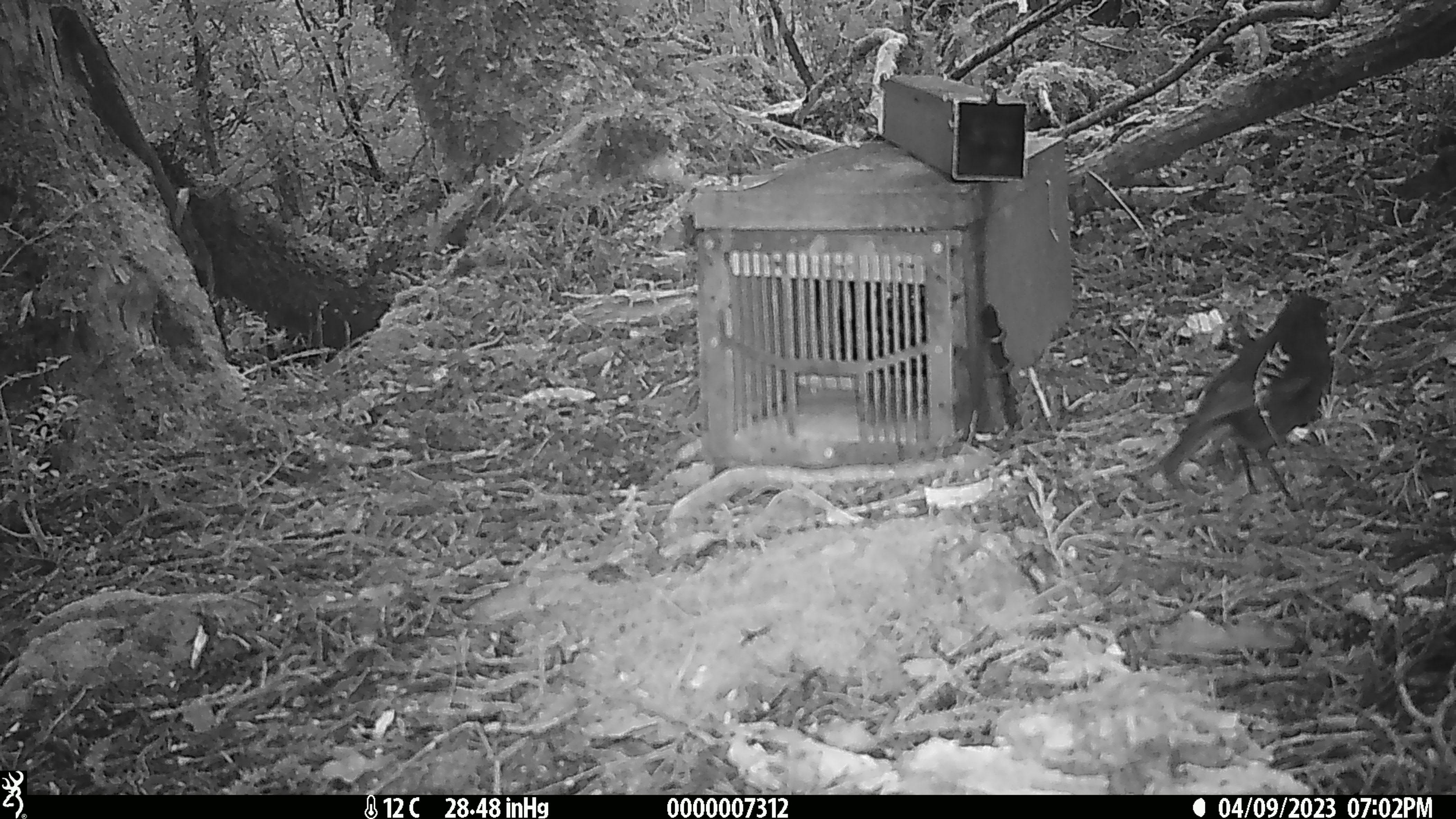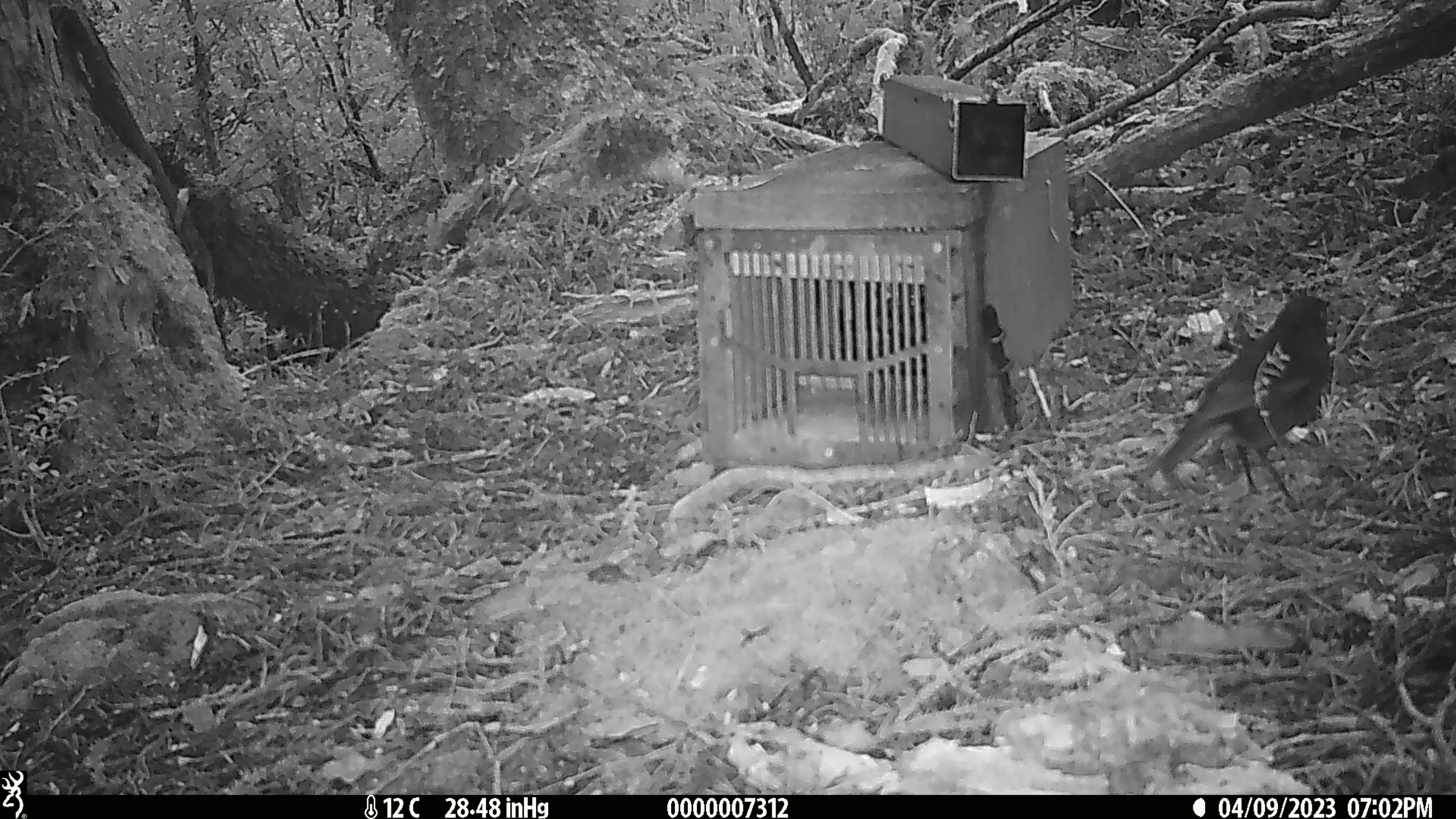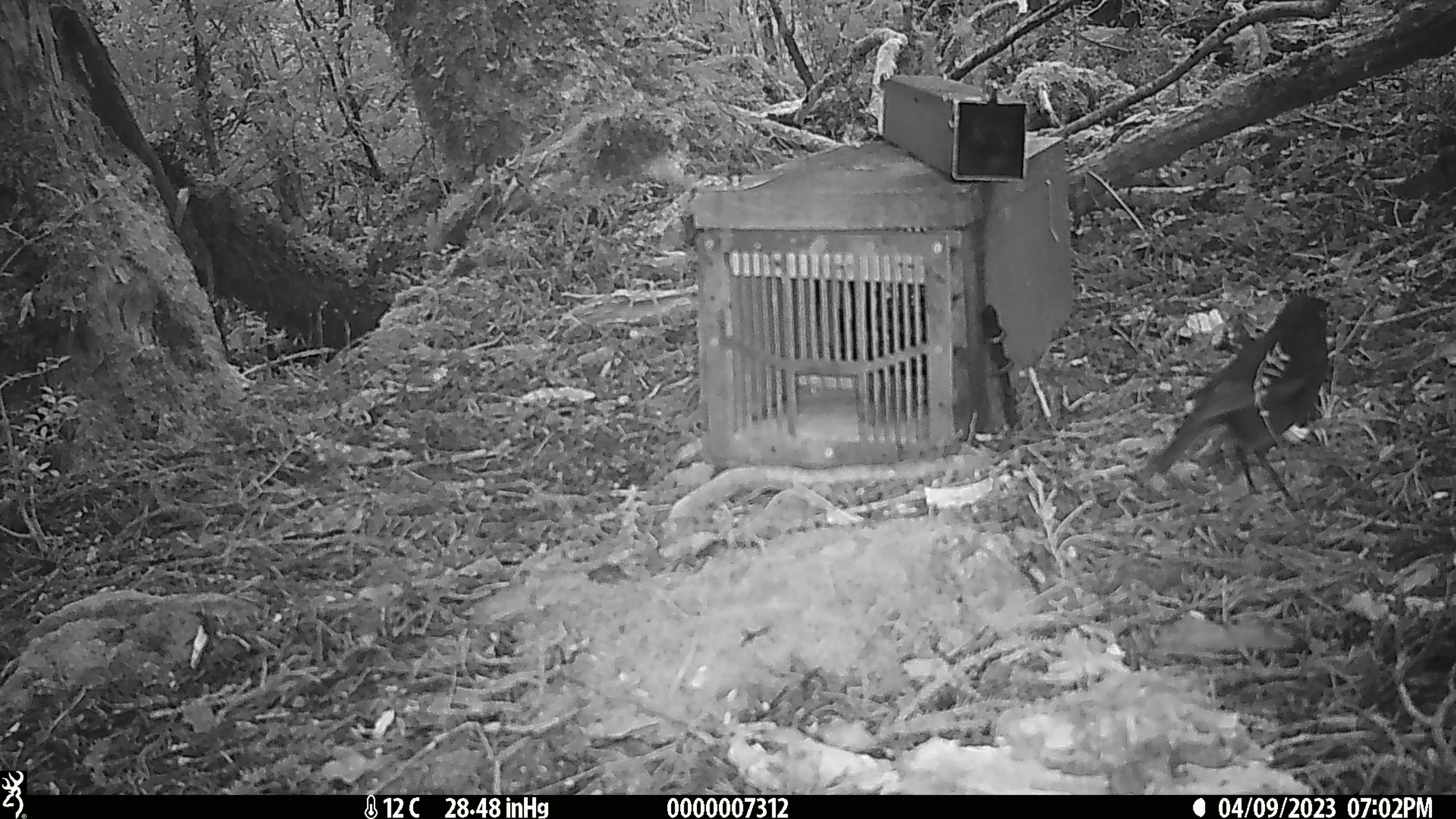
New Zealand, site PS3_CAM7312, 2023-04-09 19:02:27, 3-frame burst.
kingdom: Animalia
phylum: Chordata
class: Aves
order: Passeriformes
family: Petroicidae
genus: Petroica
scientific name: Petroica australis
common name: new zealand robin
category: robin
Robin (new zealand robin) (Petroica australis).